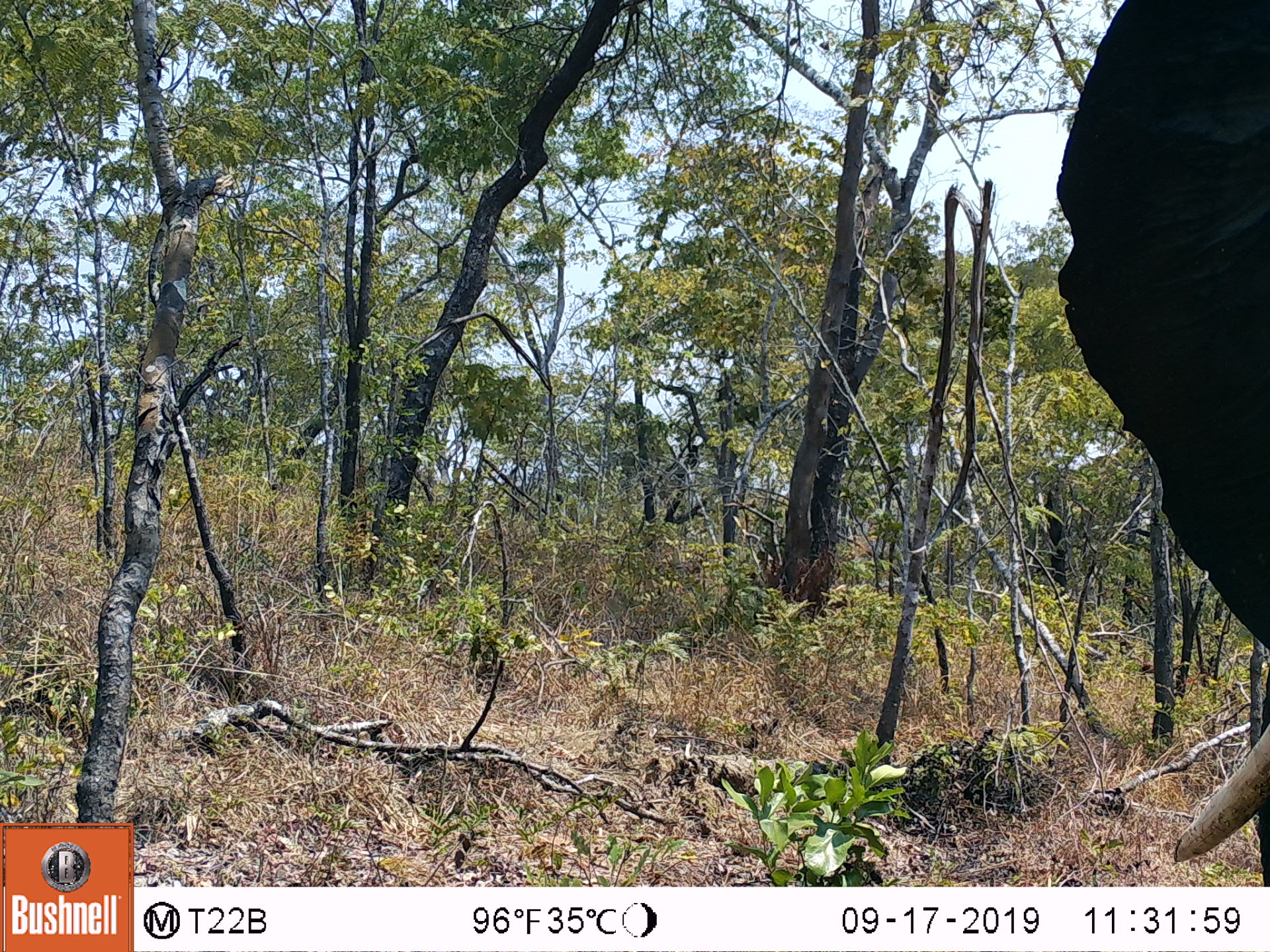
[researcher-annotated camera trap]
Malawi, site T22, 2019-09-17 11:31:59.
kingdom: Animalia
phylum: Chordata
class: Mammalia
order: Proboscidea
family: Elephantidae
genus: Loxodonta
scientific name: Loxodonta africana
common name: african savanna elephant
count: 1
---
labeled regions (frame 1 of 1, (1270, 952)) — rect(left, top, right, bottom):
african savanna elephant: rect(1044, 0, 1269, 885)